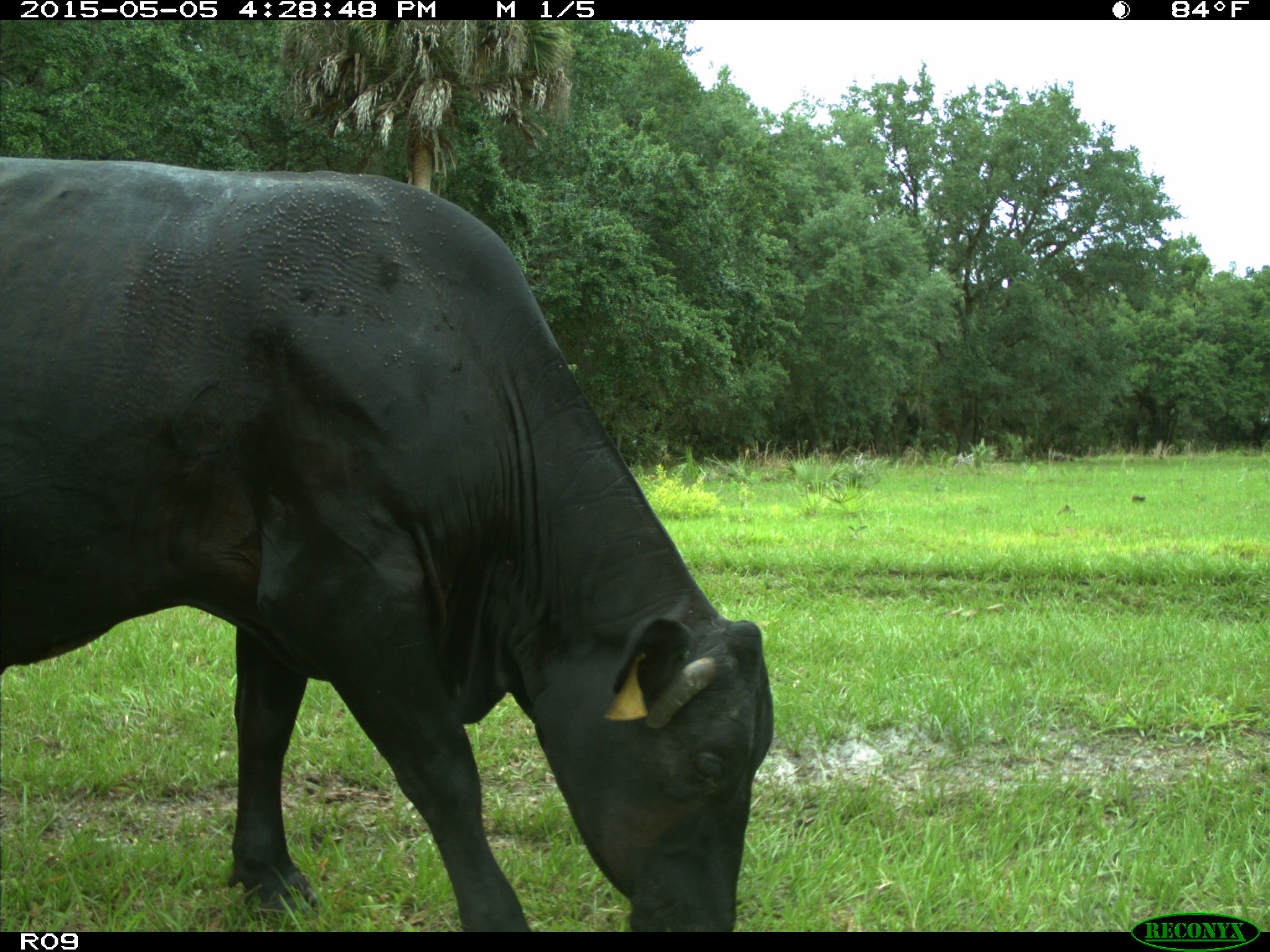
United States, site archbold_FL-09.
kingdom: Animalia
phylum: Chordata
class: Mammalia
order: Artiodactyla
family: Bovidae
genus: Bos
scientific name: Bos taurus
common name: domestic cow